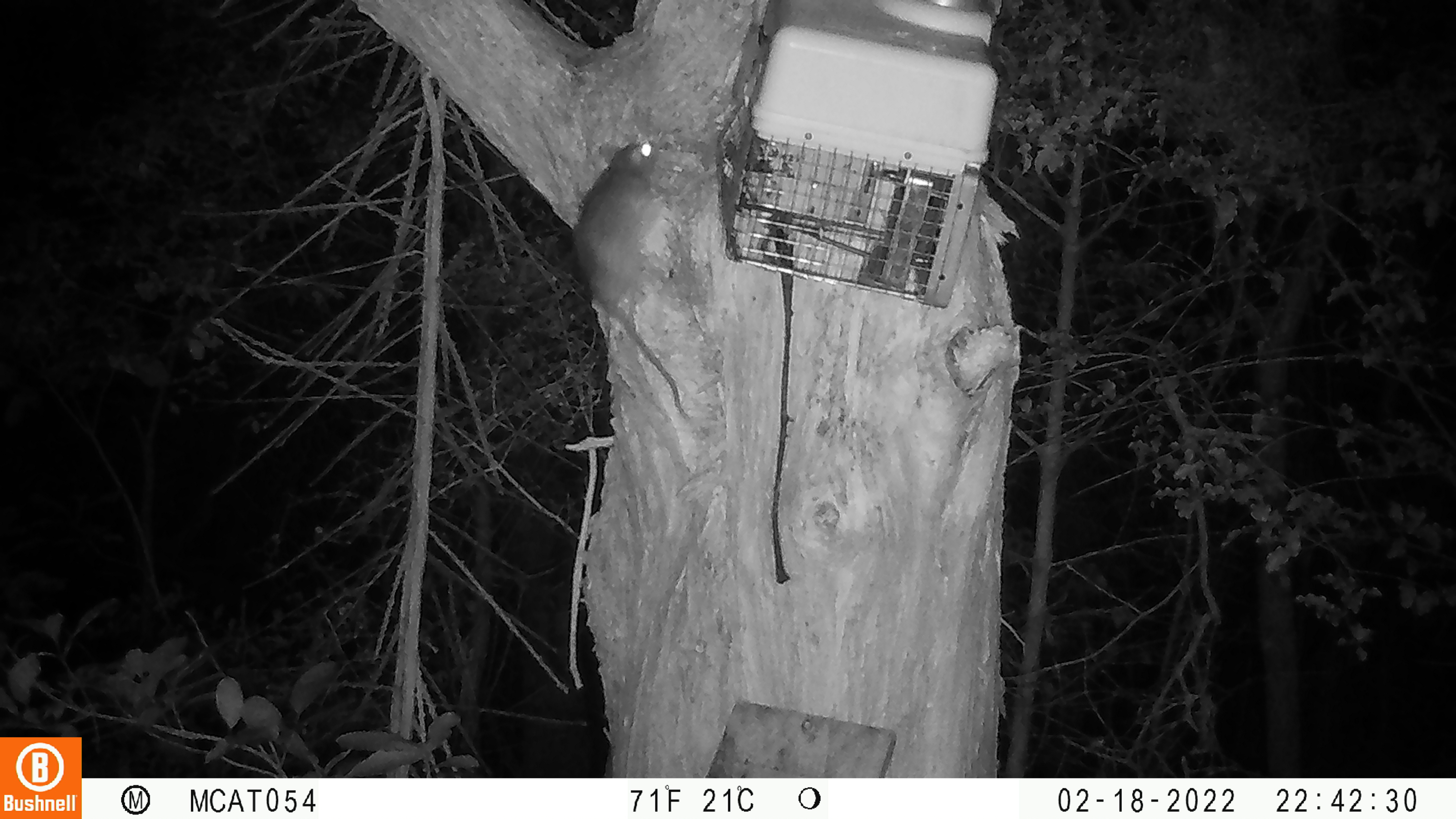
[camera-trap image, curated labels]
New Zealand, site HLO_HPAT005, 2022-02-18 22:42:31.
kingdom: Animalia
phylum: Chordata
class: Mammalia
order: Rodentia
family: Muridae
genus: Rattus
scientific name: Rattus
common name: rat